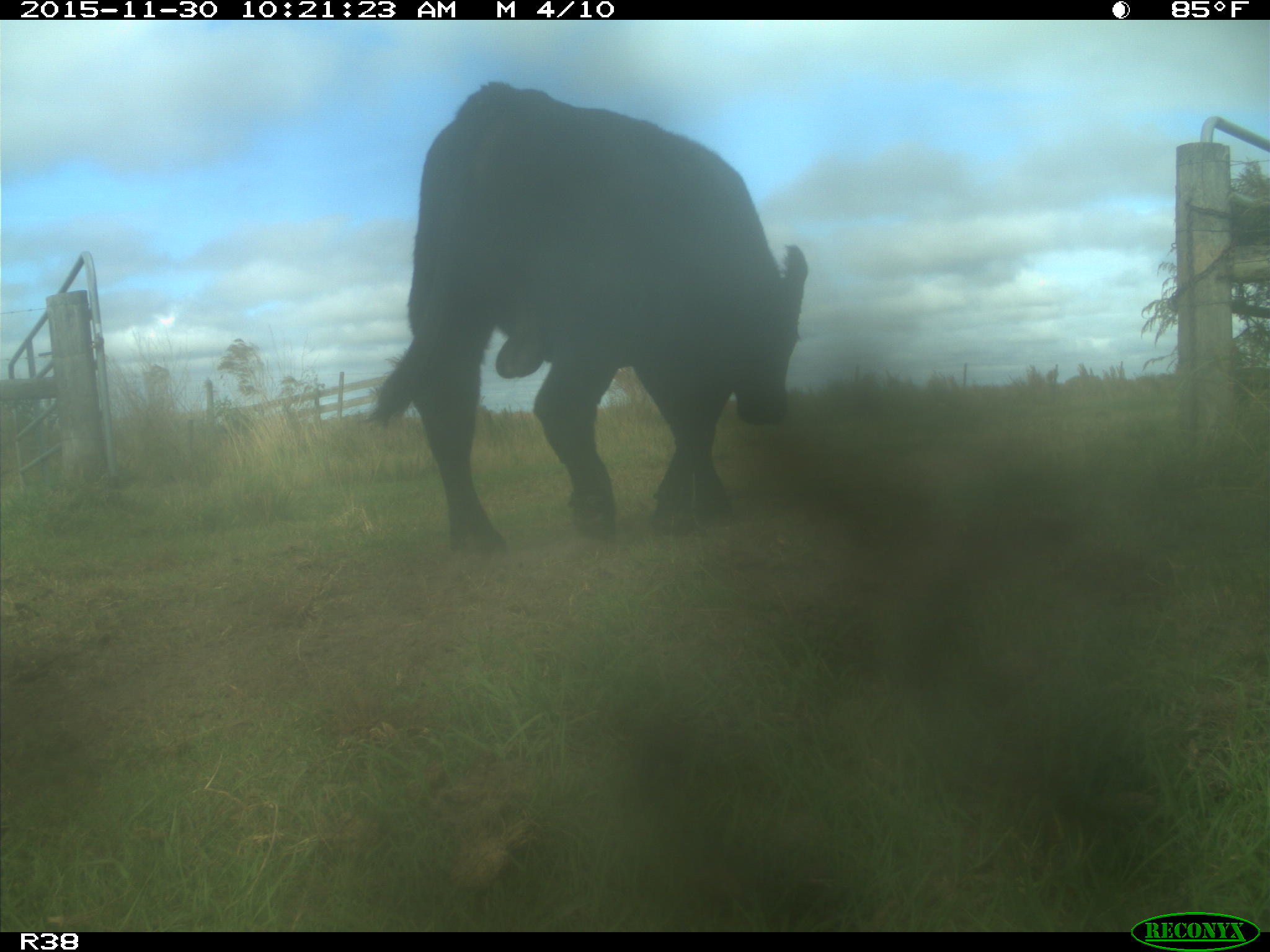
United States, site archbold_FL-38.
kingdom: Animalia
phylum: Chordata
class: Mammalia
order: Artiodactyla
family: Bovidae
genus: Bos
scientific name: Bos taurus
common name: domestic cow